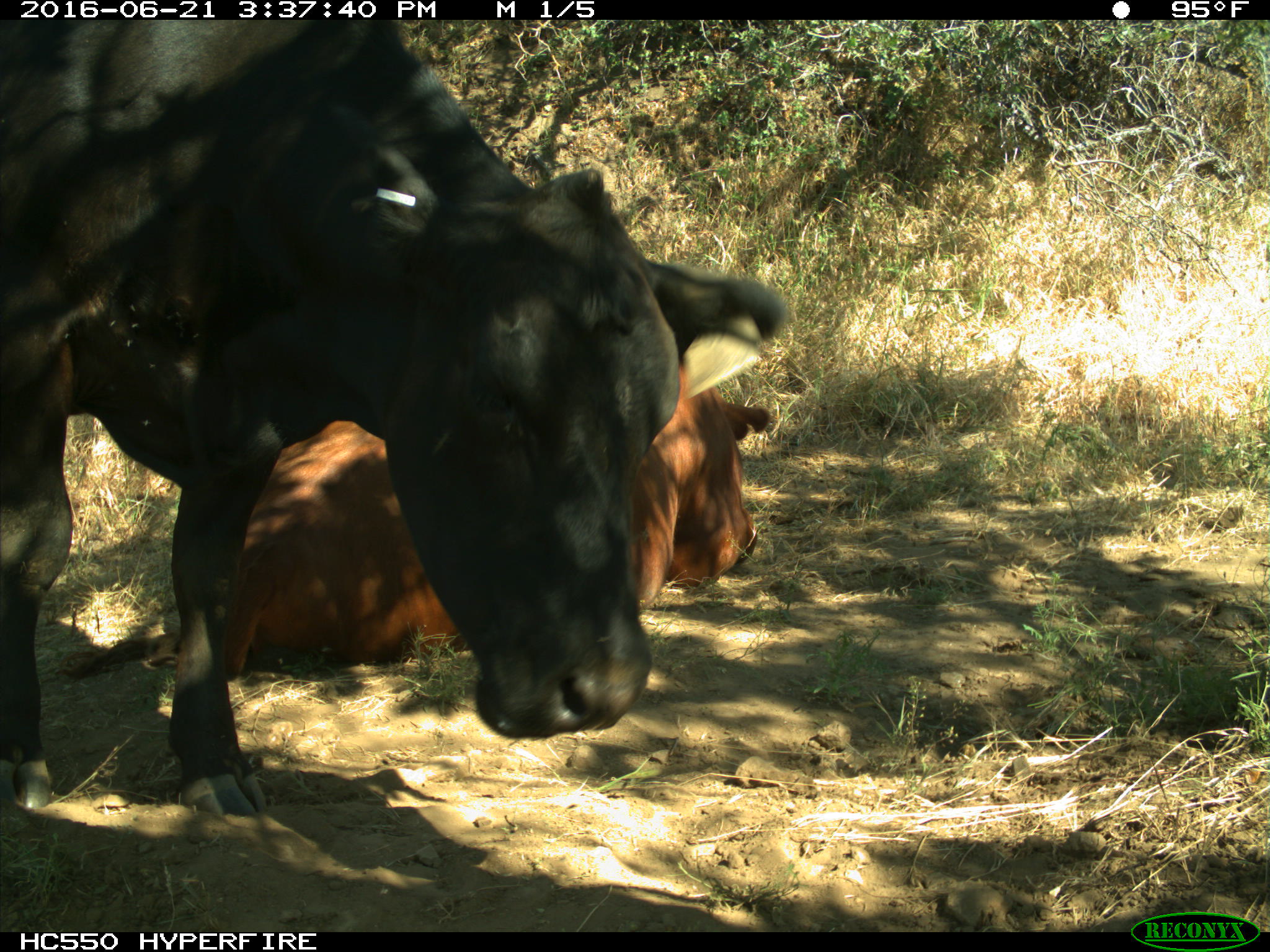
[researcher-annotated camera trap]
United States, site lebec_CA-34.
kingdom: Animalia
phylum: Chordata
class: Mammalia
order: Artiodactyla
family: Bovidae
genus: Bos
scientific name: Bos taurus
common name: domestic cow